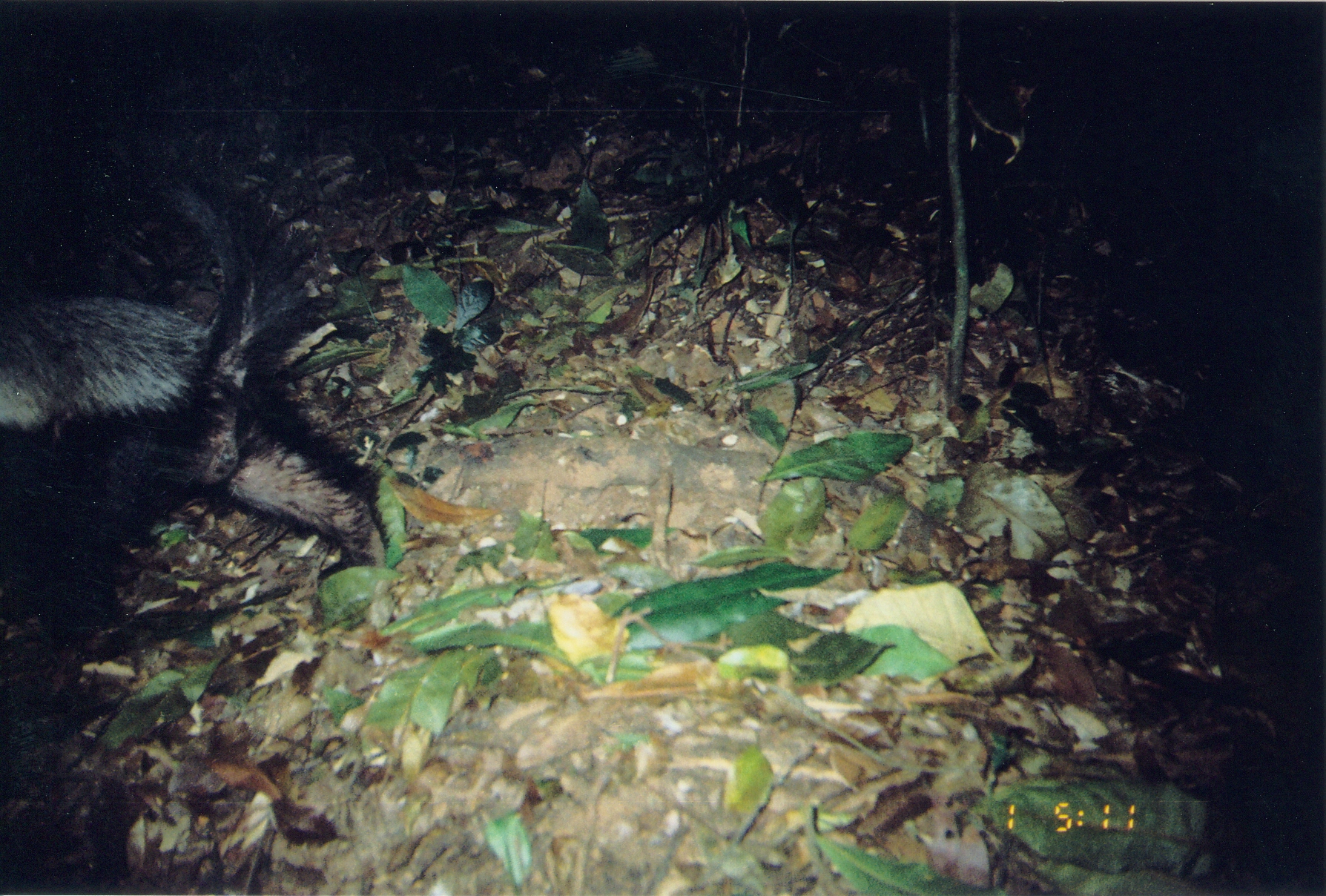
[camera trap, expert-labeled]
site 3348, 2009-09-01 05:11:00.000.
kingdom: Animalia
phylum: Chordata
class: Mammalia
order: Carnivora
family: Mustelidae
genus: Mellivora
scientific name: Mellivora capensis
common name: honey badger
Mellivora capensis (honey badger), count 1.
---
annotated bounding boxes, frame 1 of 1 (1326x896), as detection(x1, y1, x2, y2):
mellivora capensis: detection(0, 173, 390, 710)